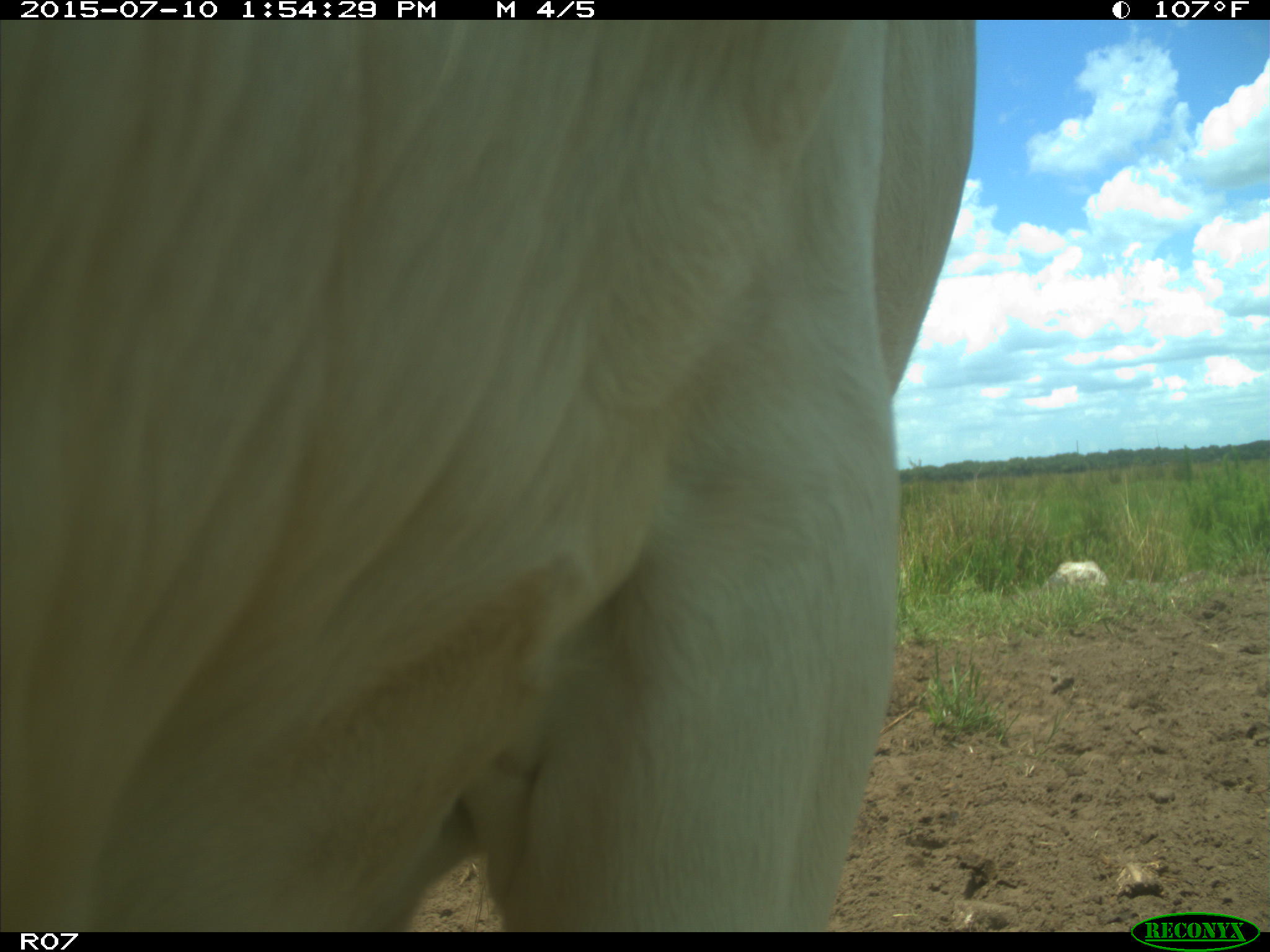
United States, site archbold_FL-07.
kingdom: Animalia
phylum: Chordata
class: Mammalia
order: Artiodactyla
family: Bovidae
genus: Bos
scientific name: Bos taurus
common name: domestic cow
Bos taurus (domestic cow).